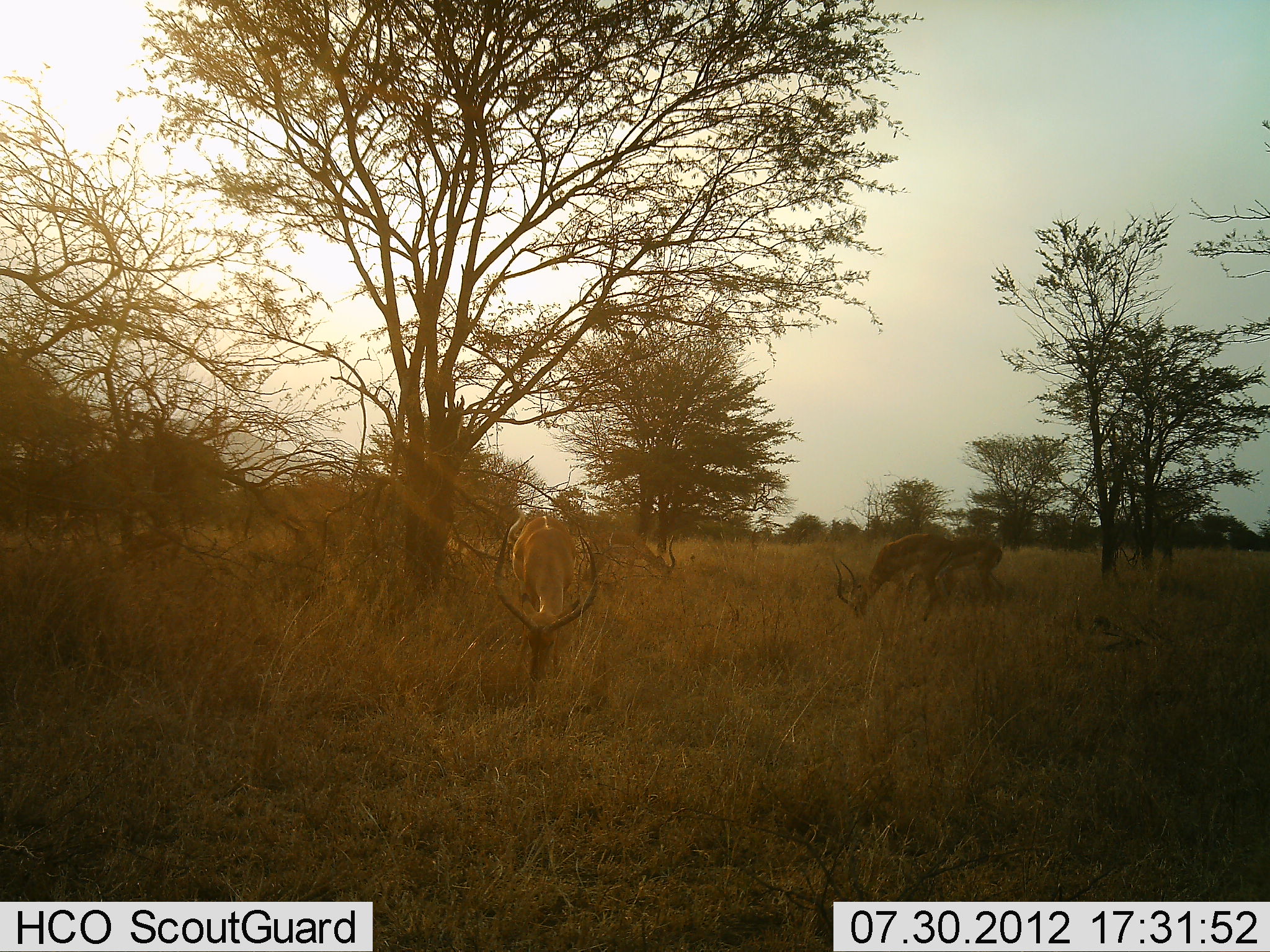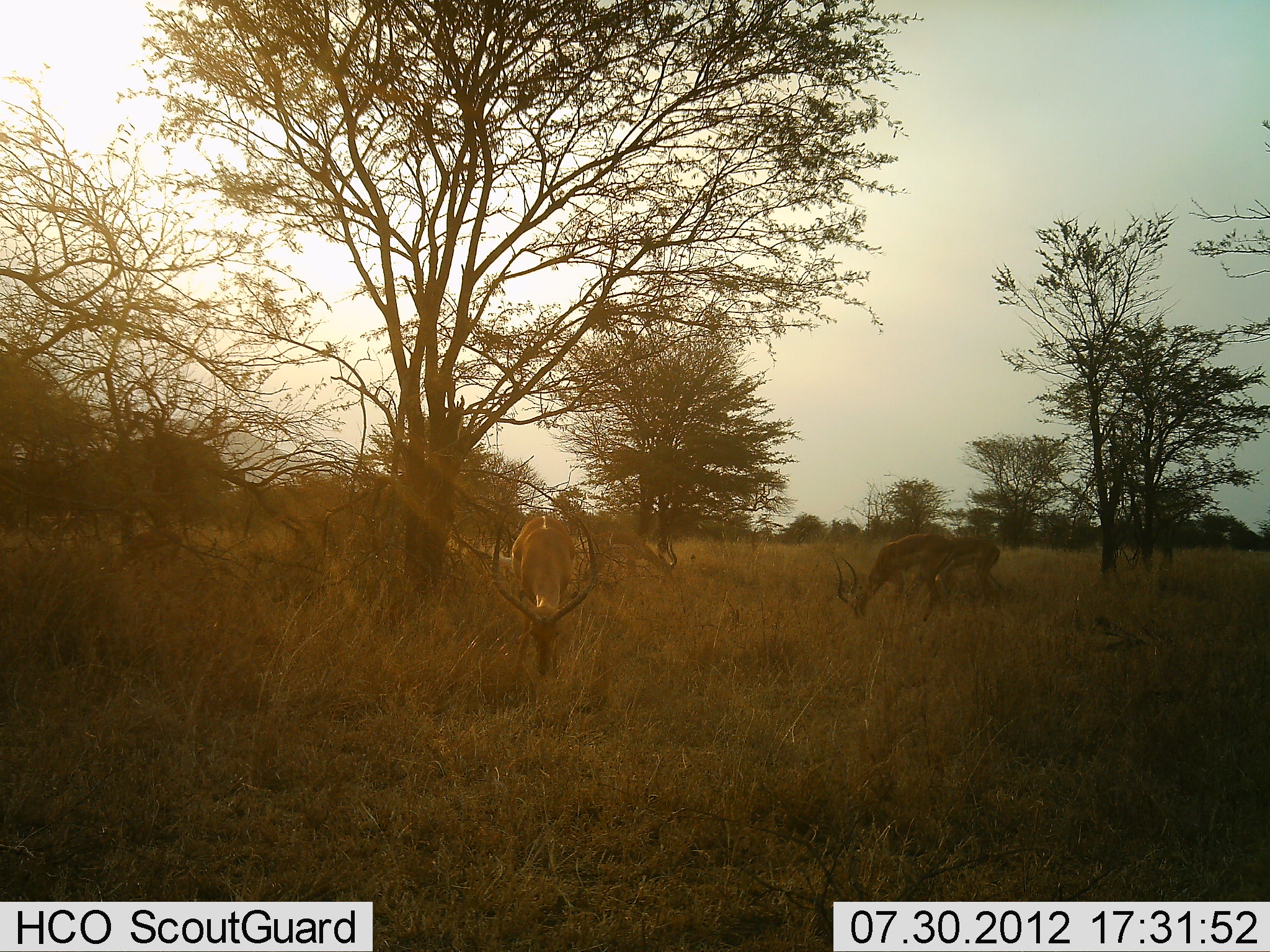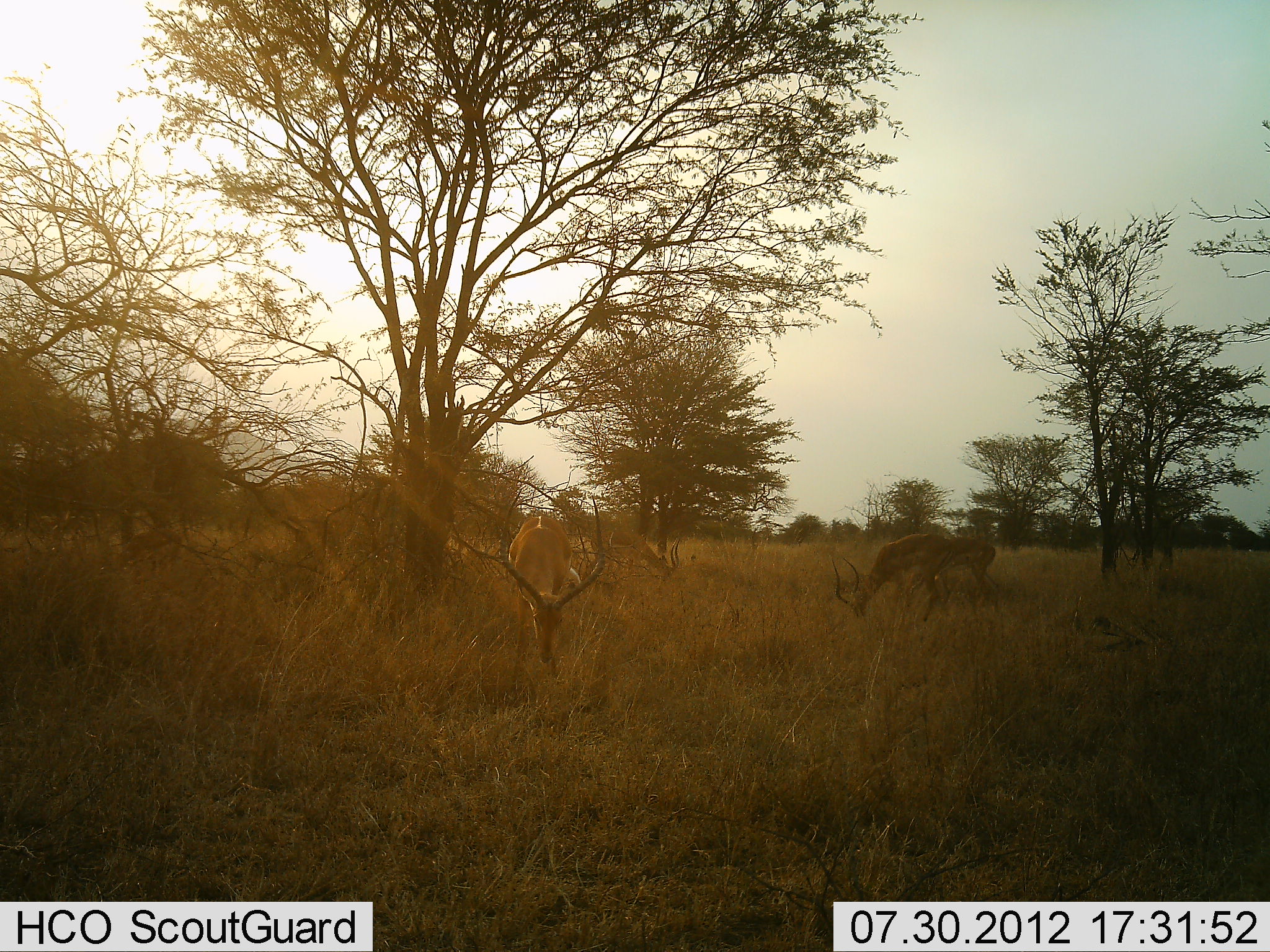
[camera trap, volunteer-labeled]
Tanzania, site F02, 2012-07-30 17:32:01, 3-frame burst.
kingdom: Animalia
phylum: Chordata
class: Mammalia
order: Artiodactyla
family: Bovidae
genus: Aepyceros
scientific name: Aepyceros melampus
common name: impala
Impala (Aepyceros melampus), count 3. Behavior (volunteer vote fractions): standing 30%, resting 0%, moving 0%, interacting 0%. Young present (vote fraction): 0%. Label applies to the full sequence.